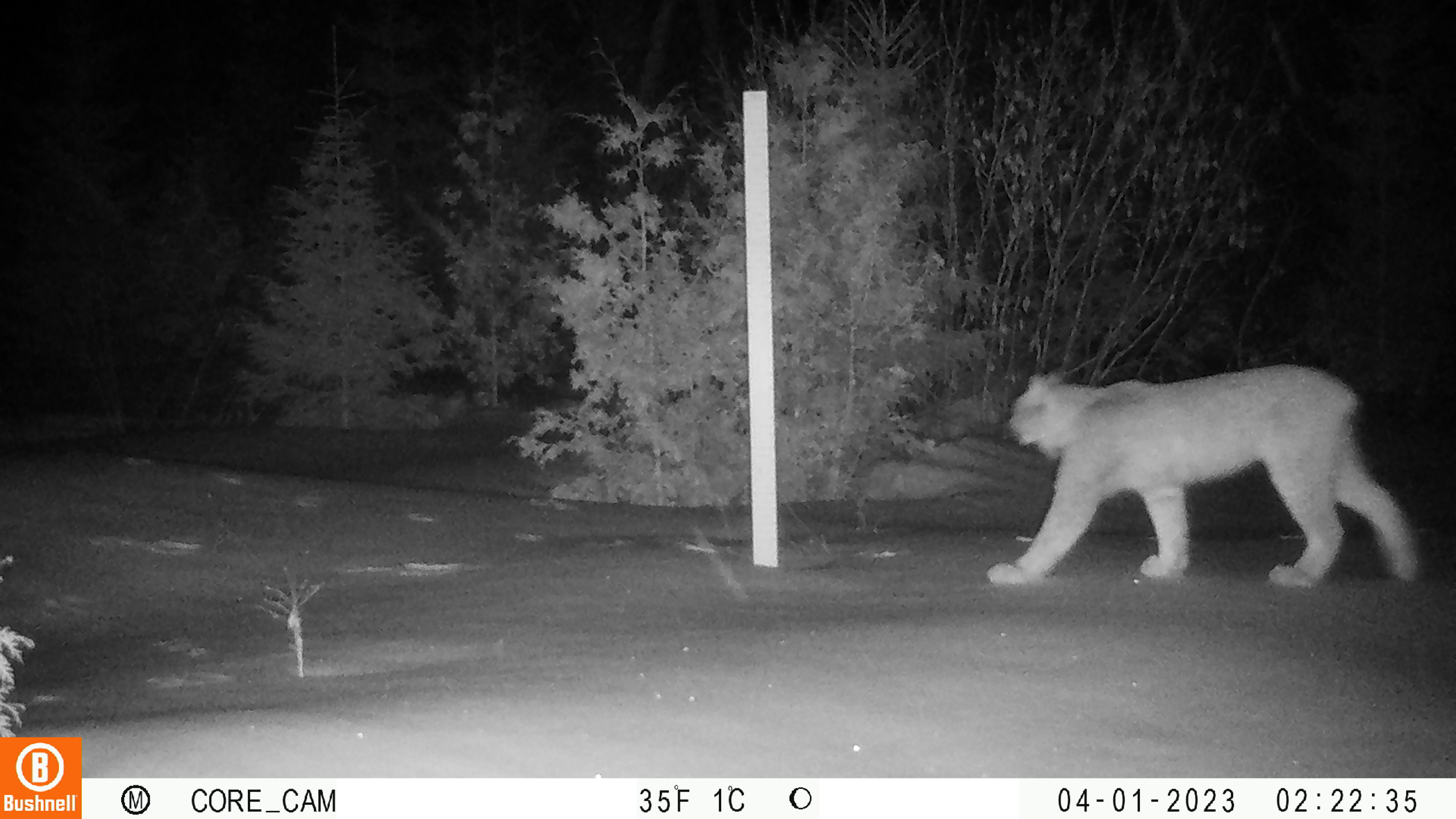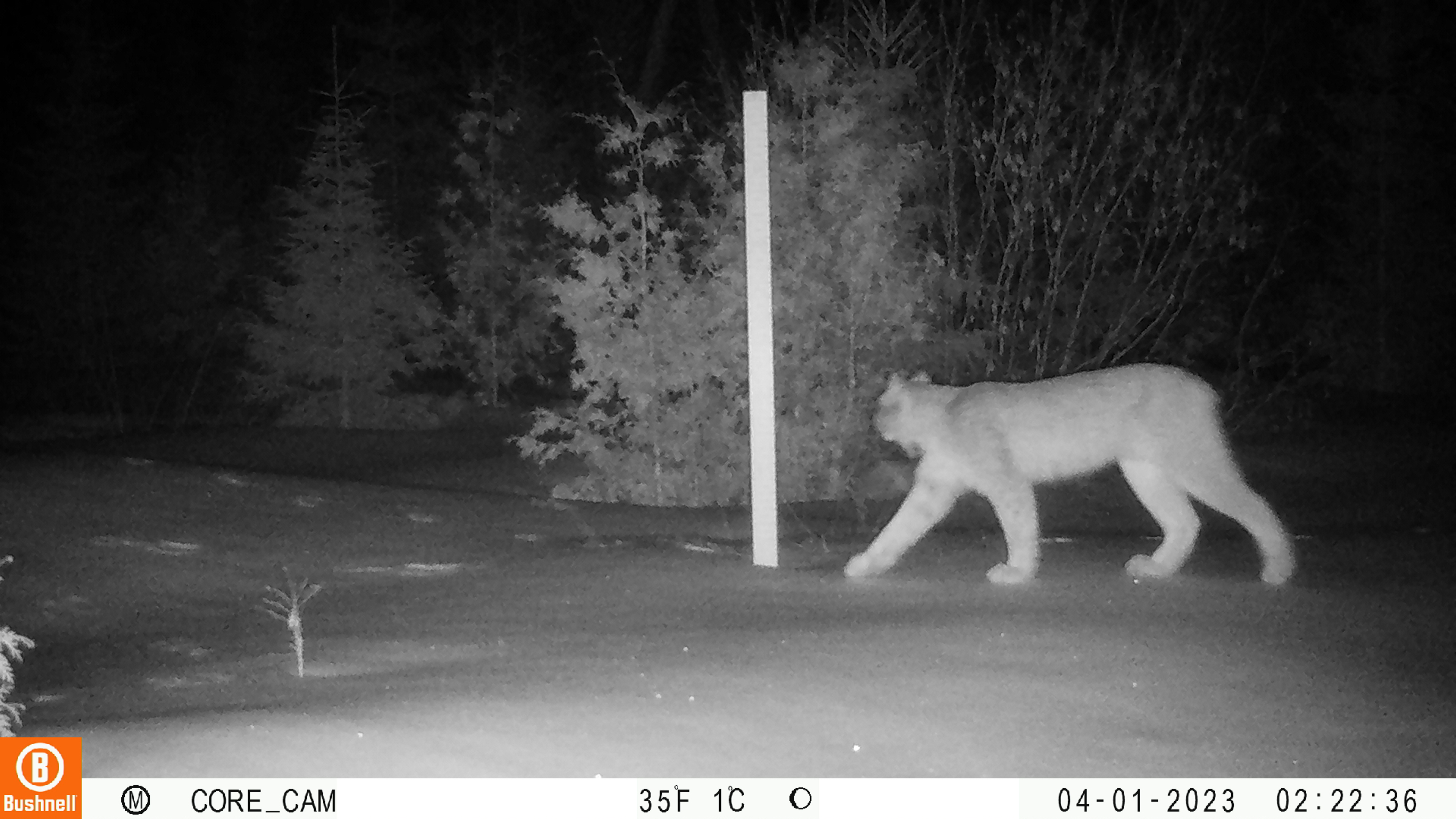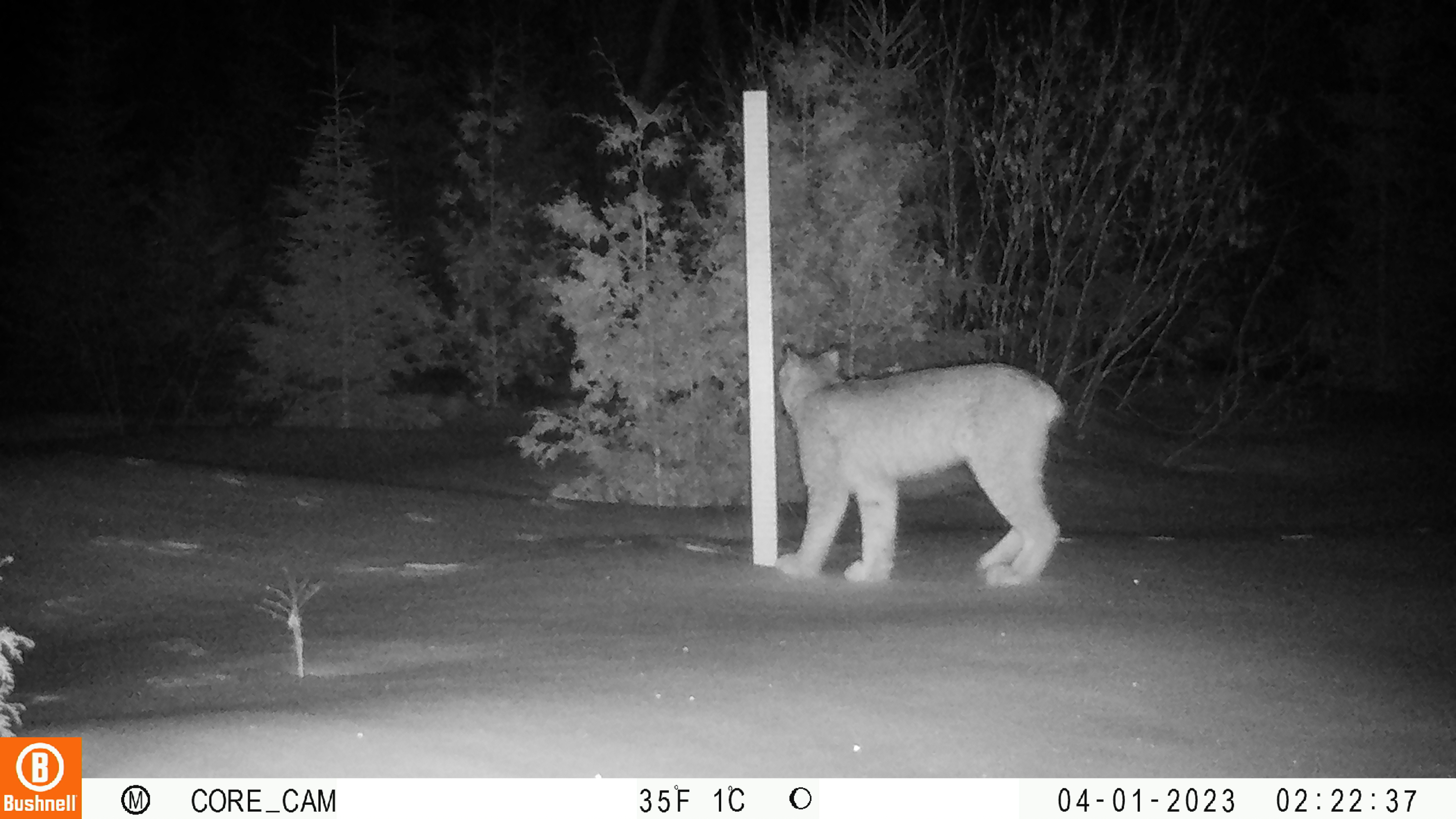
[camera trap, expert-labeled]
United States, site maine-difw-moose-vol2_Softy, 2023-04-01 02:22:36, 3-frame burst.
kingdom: Animalia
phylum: Chordata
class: Mammalia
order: Carnivora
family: Felidae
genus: Lynx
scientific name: Lynx canadensis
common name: canada lynx